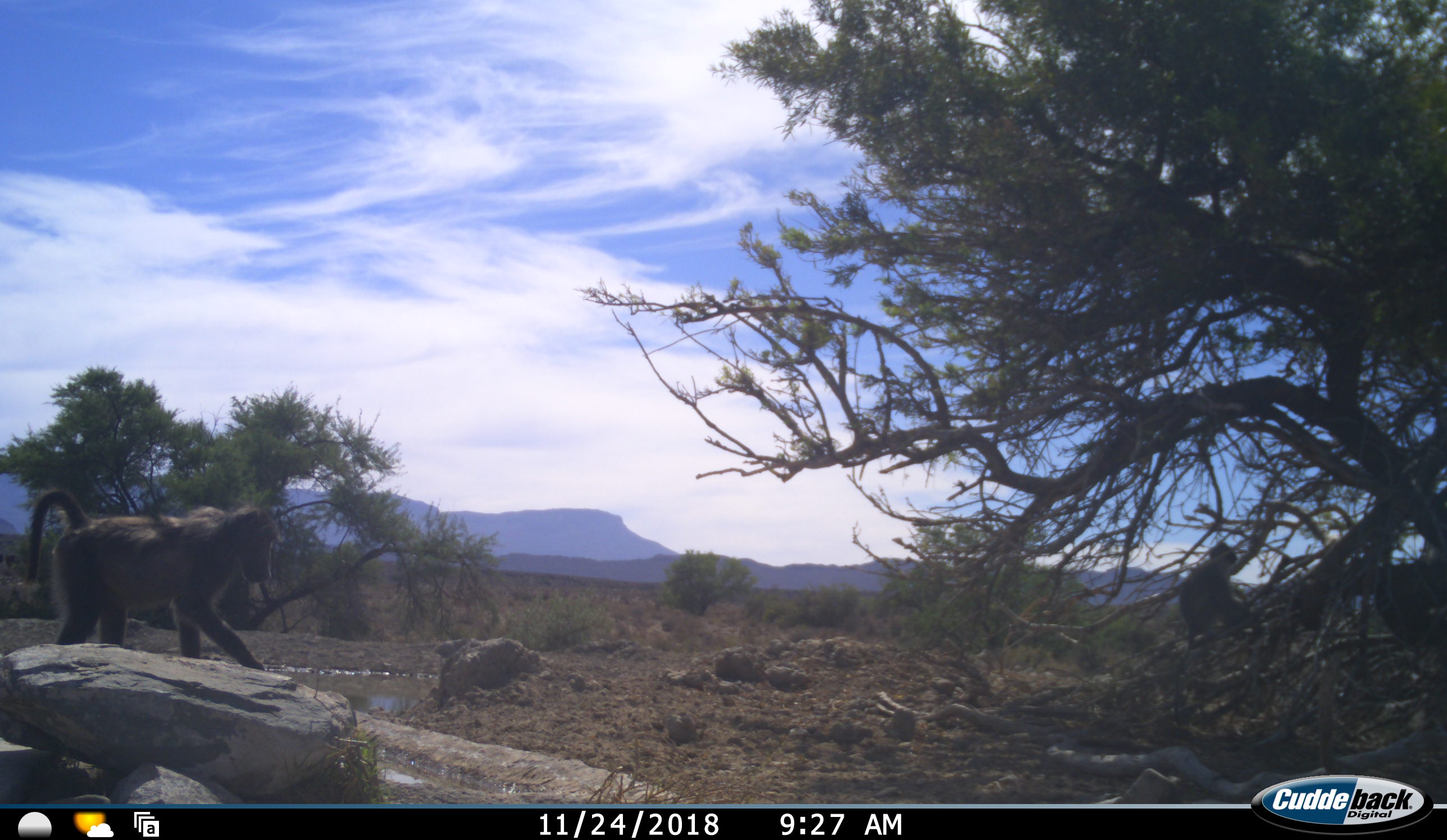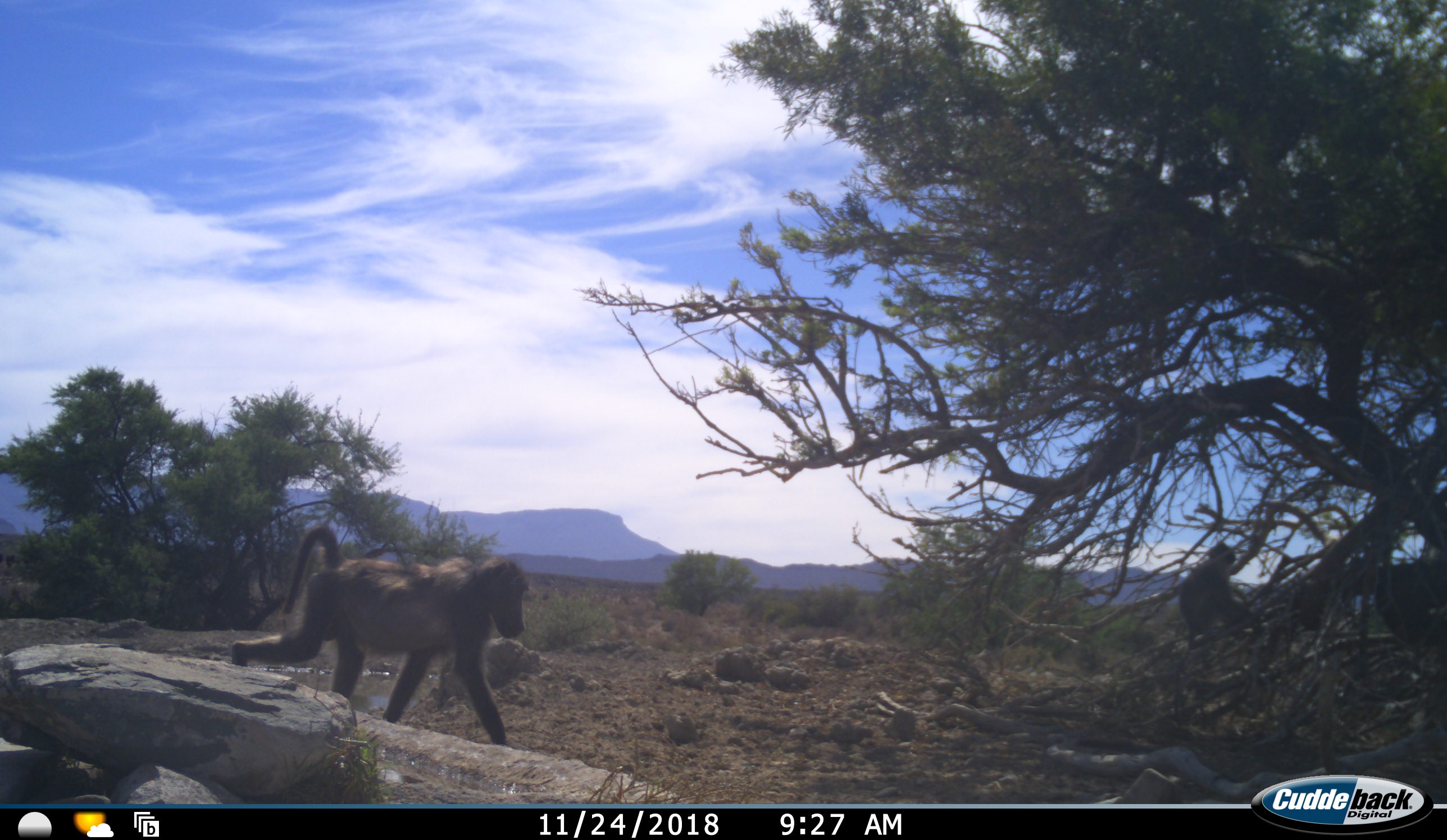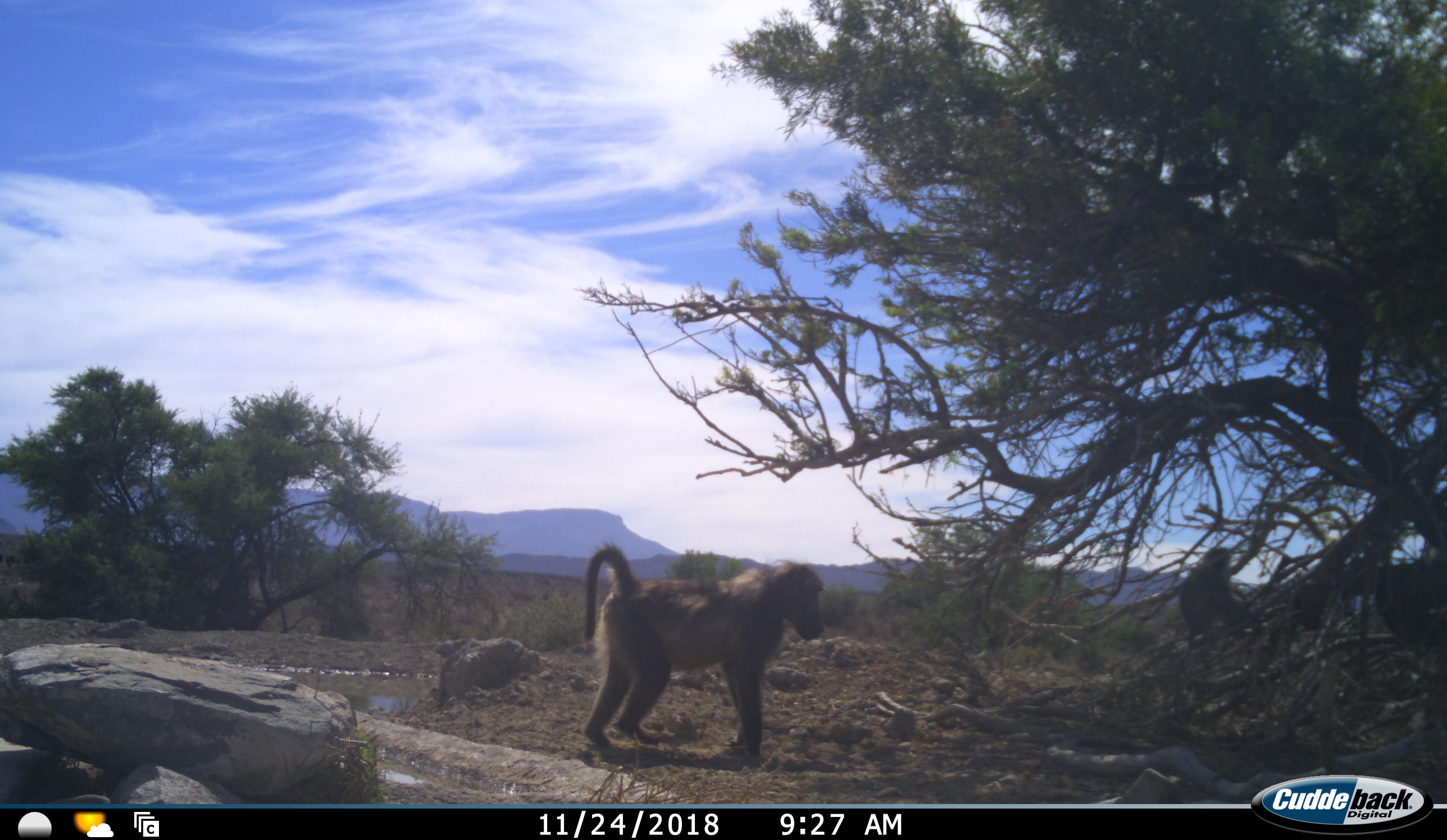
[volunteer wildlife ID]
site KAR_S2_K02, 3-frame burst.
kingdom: Animalia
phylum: Chordata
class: Mammalia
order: Primates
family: Cercopithecidae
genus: Papio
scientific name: Papio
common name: baboon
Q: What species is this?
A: Baboon (Papio).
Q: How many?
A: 2.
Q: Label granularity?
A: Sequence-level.